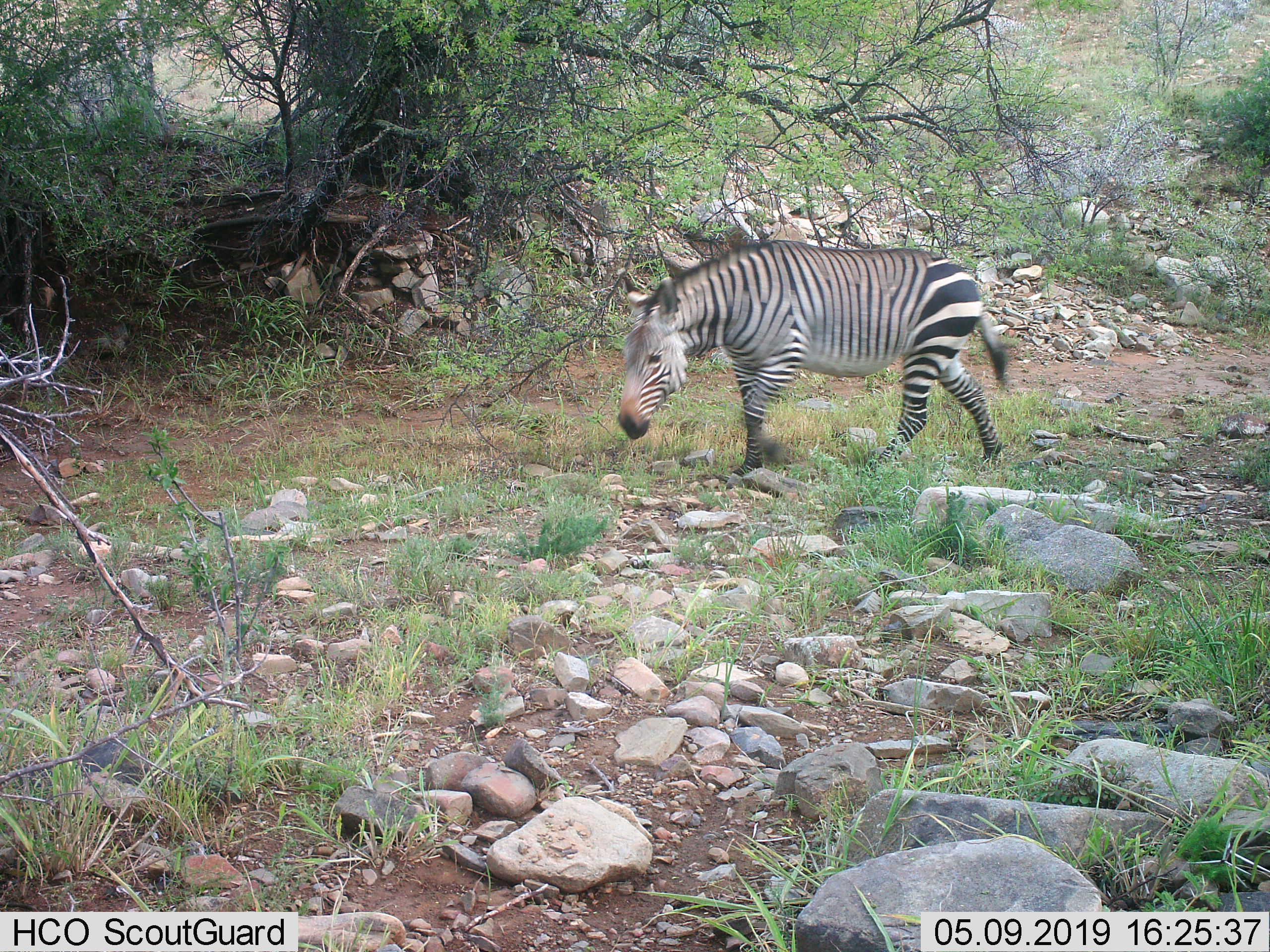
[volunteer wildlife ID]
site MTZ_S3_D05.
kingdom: Animalia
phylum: Chordata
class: Mammalia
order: Perissodactyla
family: Equidae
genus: Equus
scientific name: Equus zebra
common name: mountain zebra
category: zebramountain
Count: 1.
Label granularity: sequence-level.